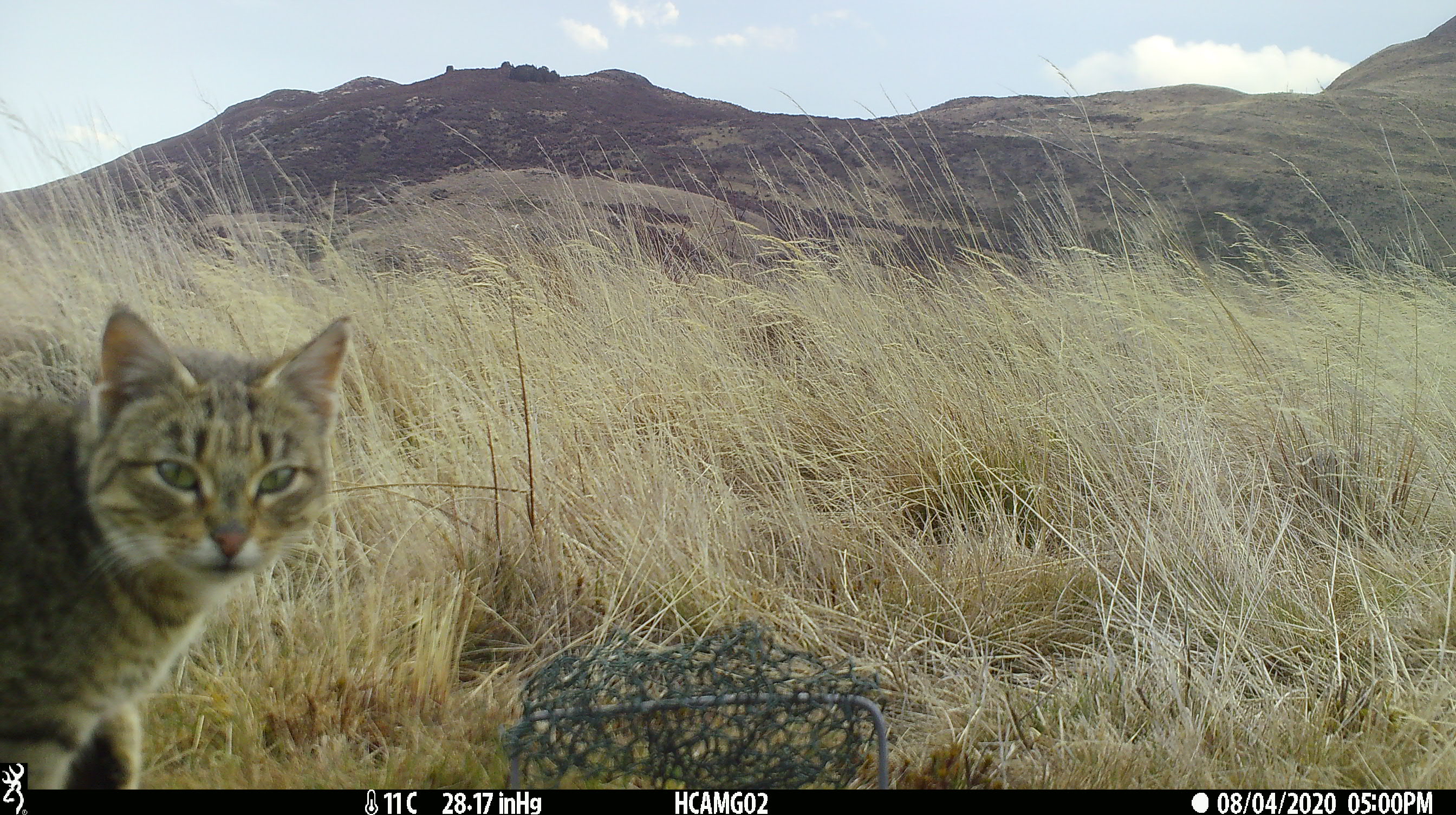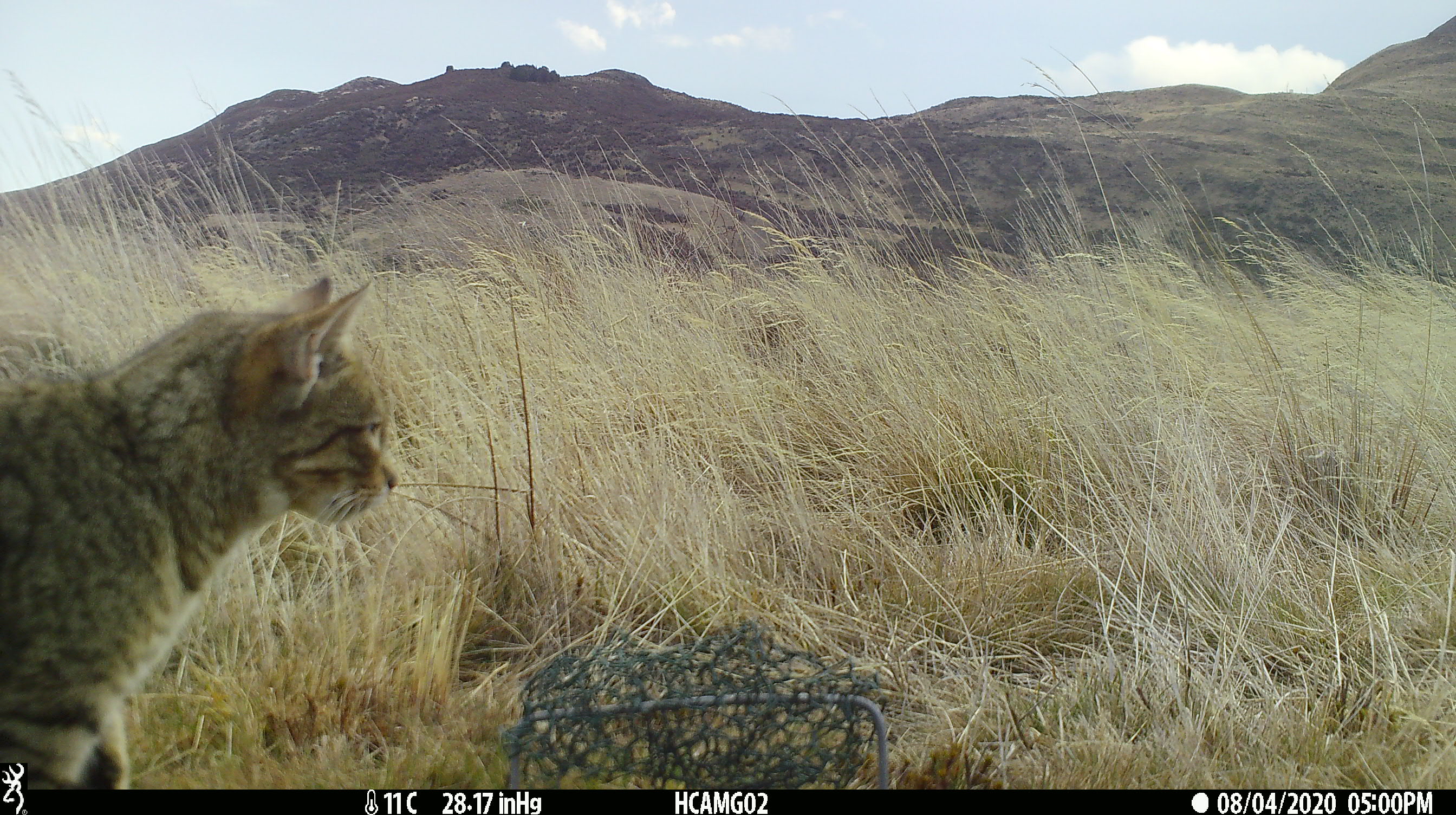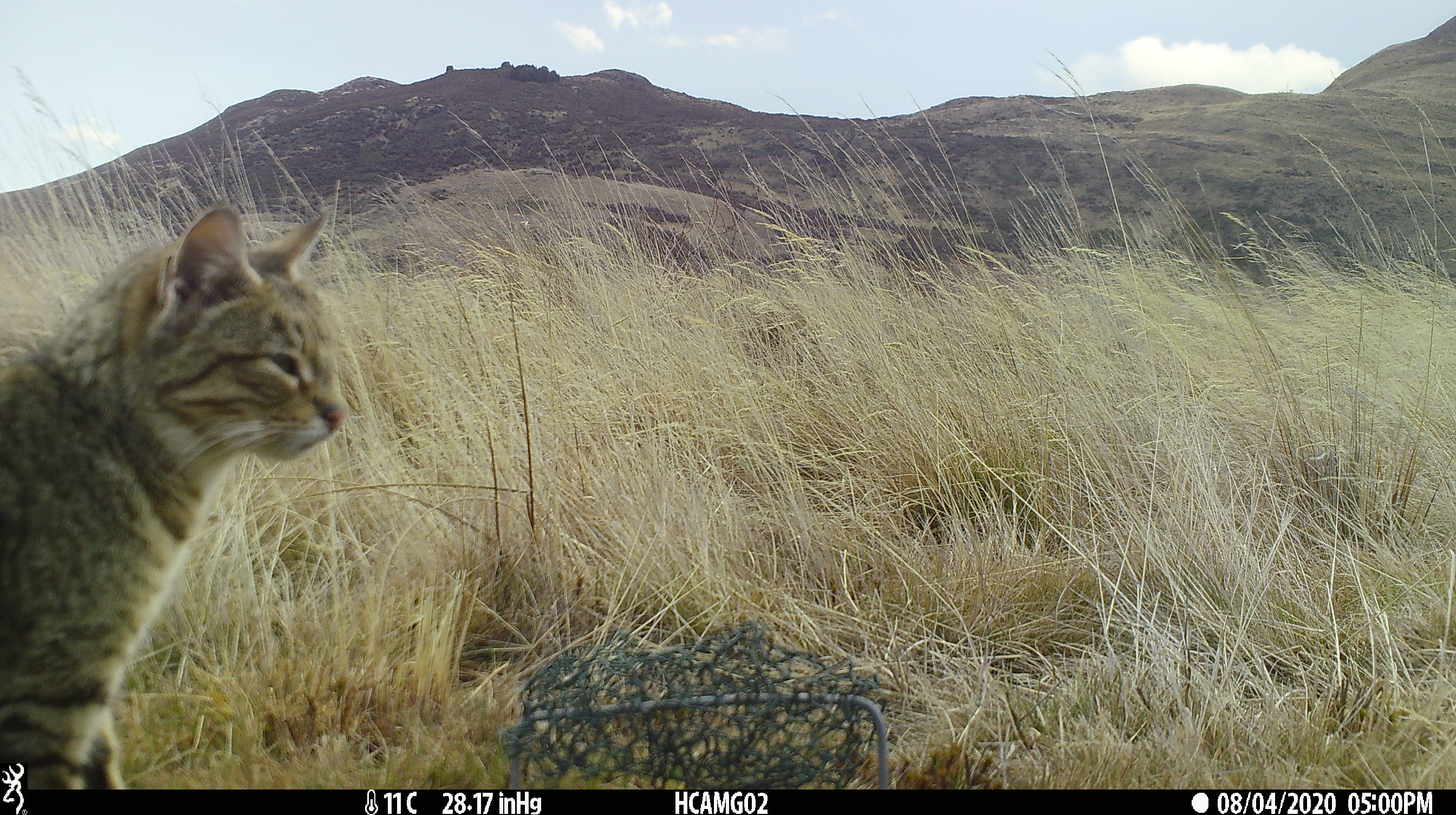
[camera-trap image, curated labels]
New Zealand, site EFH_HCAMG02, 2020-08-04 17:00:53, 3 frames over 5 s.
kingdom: Animalia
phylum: Chordata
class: Mammalia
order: Carnivora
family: Felidae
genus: Felis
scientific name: Felis catus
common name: domestic cat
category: cat